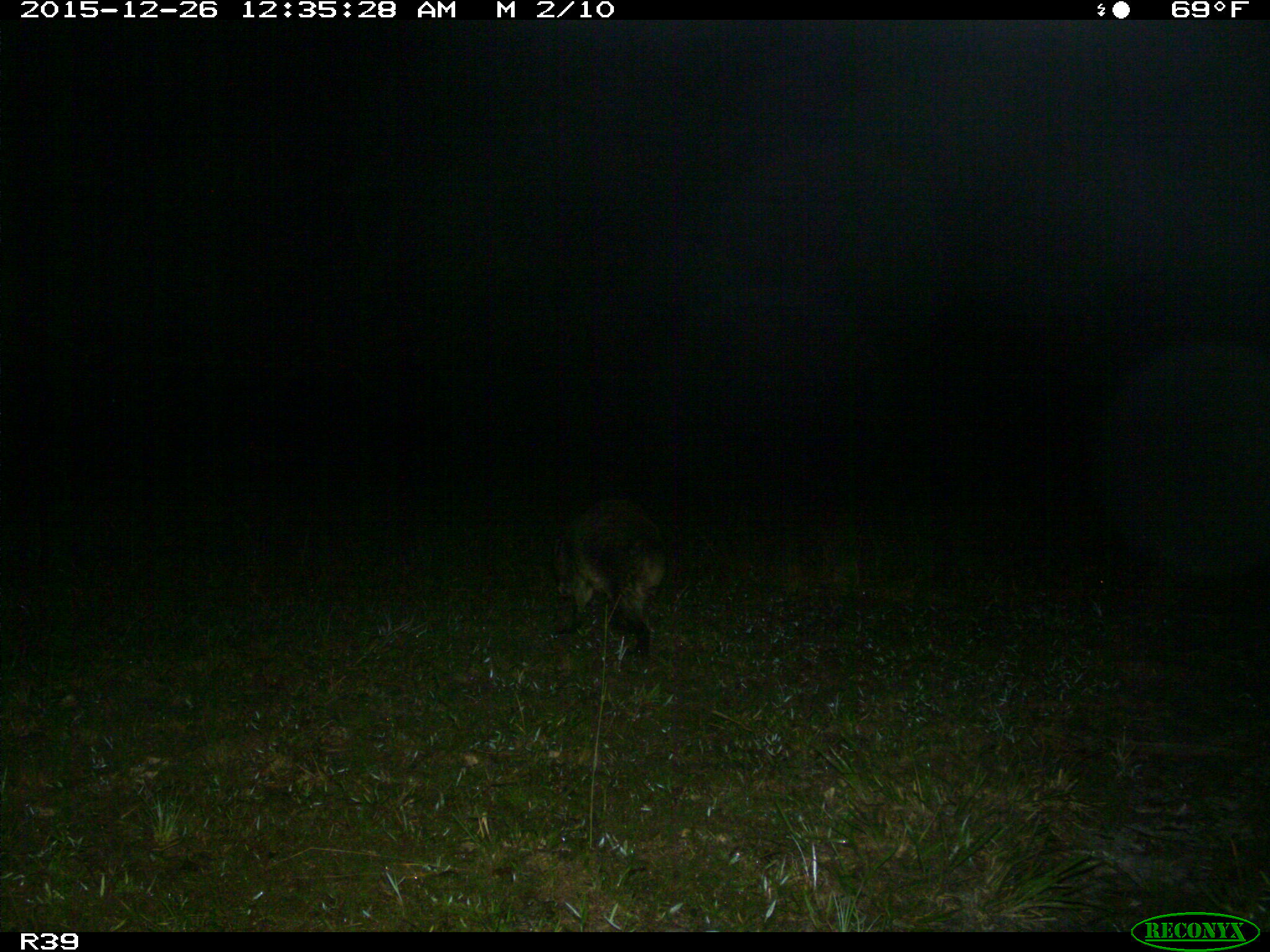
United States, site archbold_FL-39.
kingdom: Animalia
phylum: Chordata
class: Mammalia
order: Carnivora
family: Canidae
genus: Canis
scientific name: Canis latrans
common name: coyote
Canis latrans (coyote).